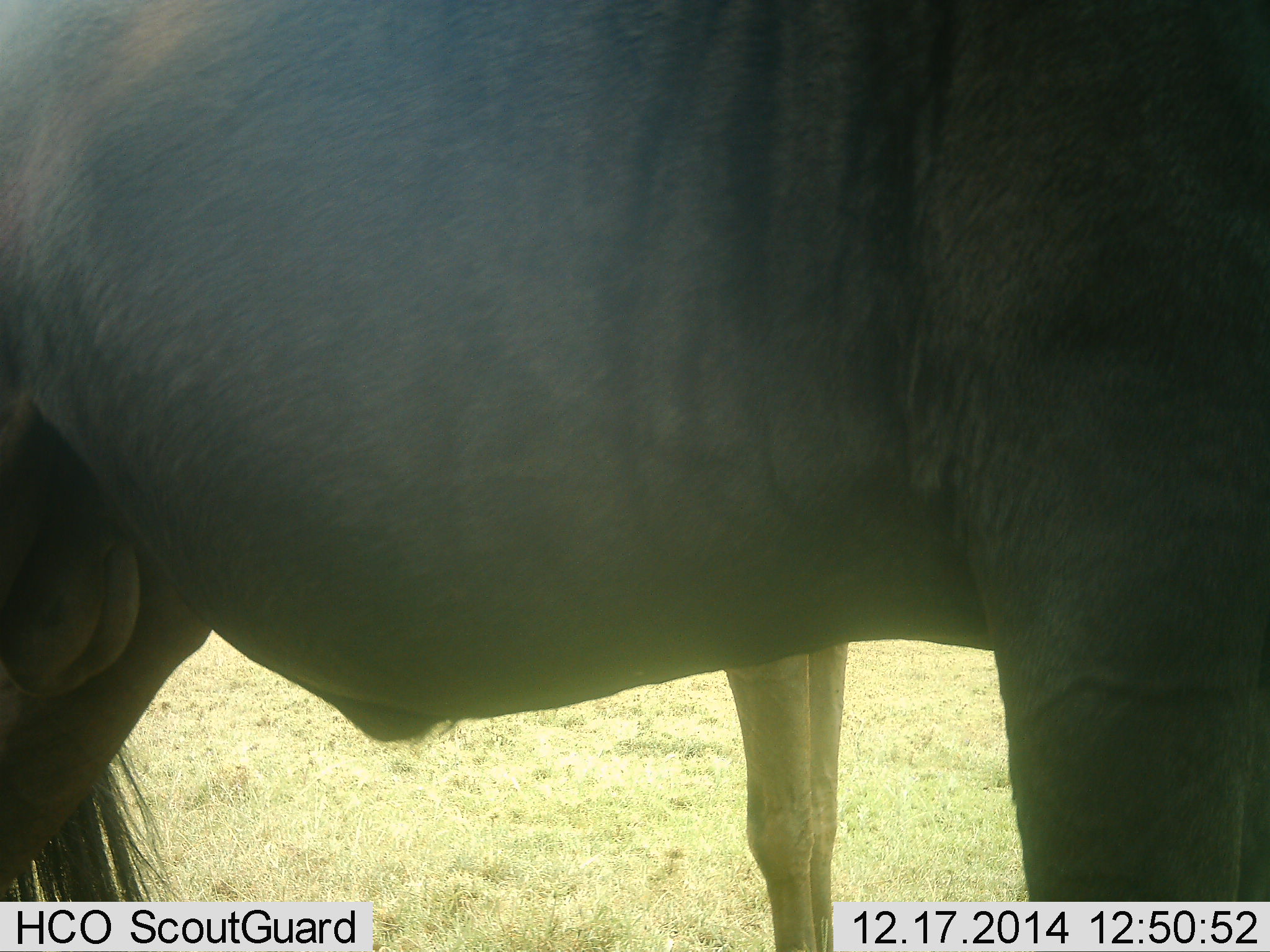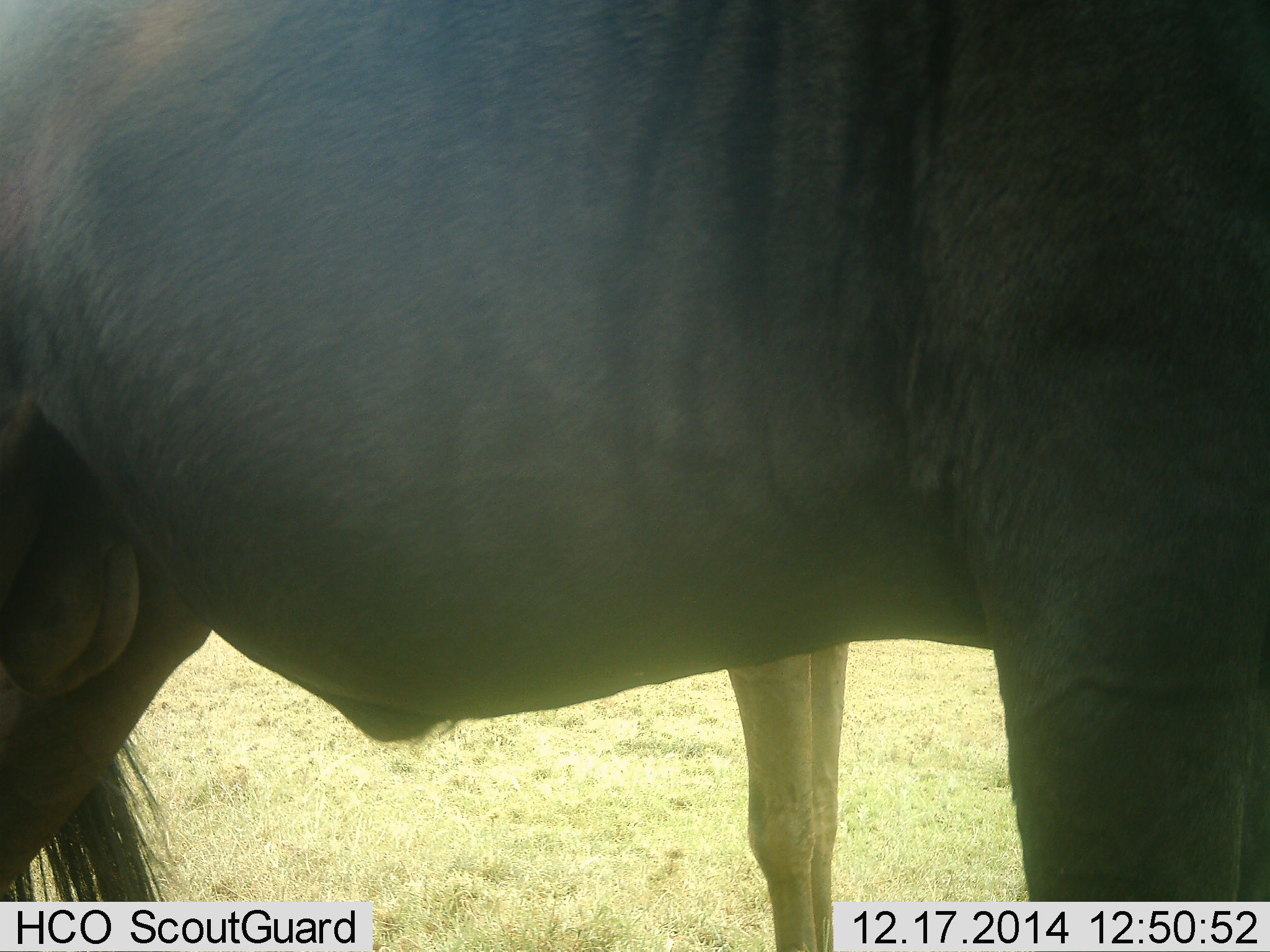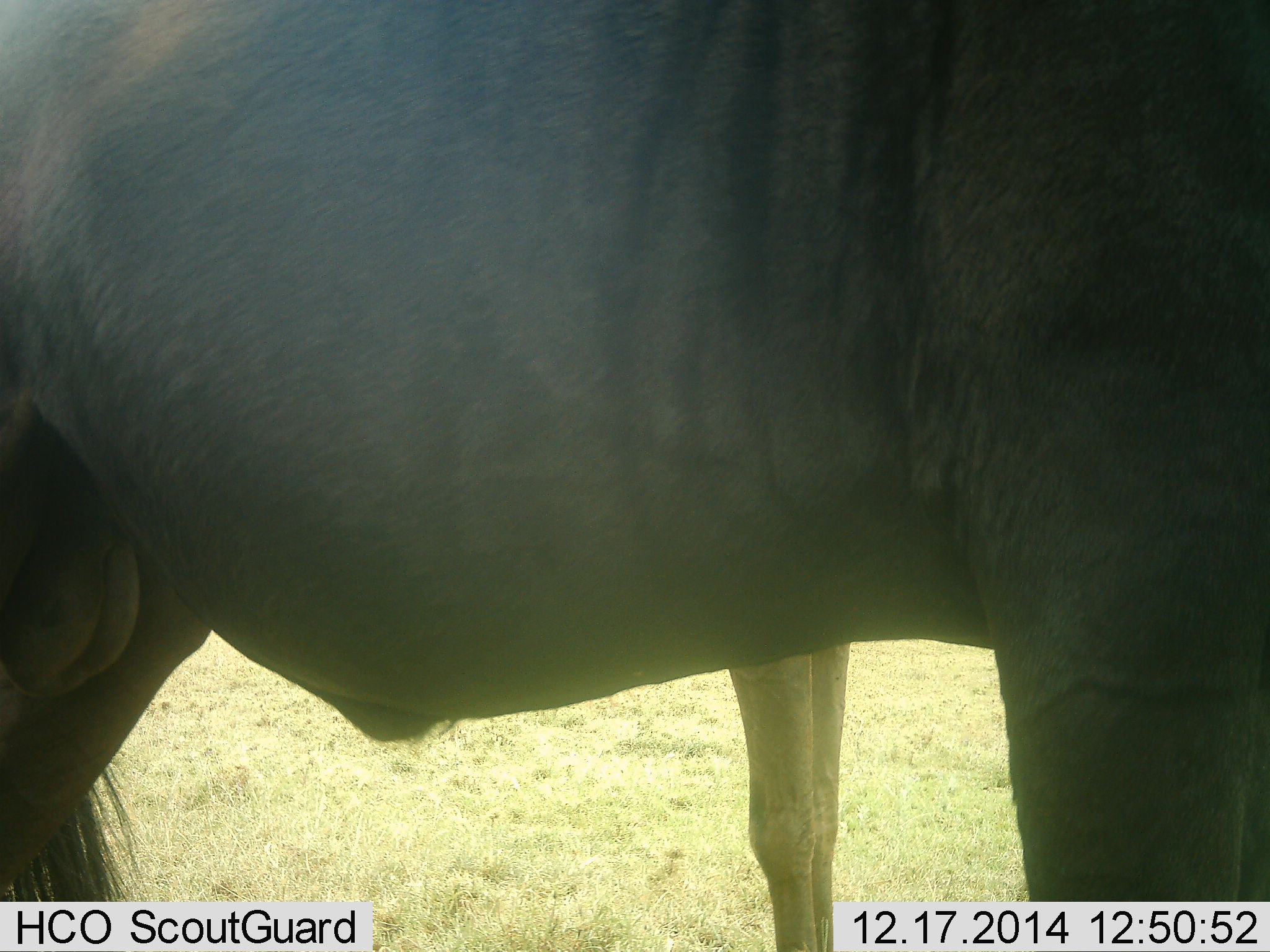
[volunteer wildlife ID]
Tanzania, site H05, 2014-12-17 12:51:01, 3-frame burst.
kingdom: Animalia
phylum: Chordata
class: Mammalia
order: Artiodactyla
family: Bovidae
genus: Connochaetes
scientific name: Connochaetes taurinus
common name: blue wildebeest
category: wildebeest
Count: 2.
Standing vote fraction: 90%.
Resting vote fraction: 10%.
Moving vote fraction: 0%.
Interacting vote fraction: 10%.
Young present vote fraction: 30%.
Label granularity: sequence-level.